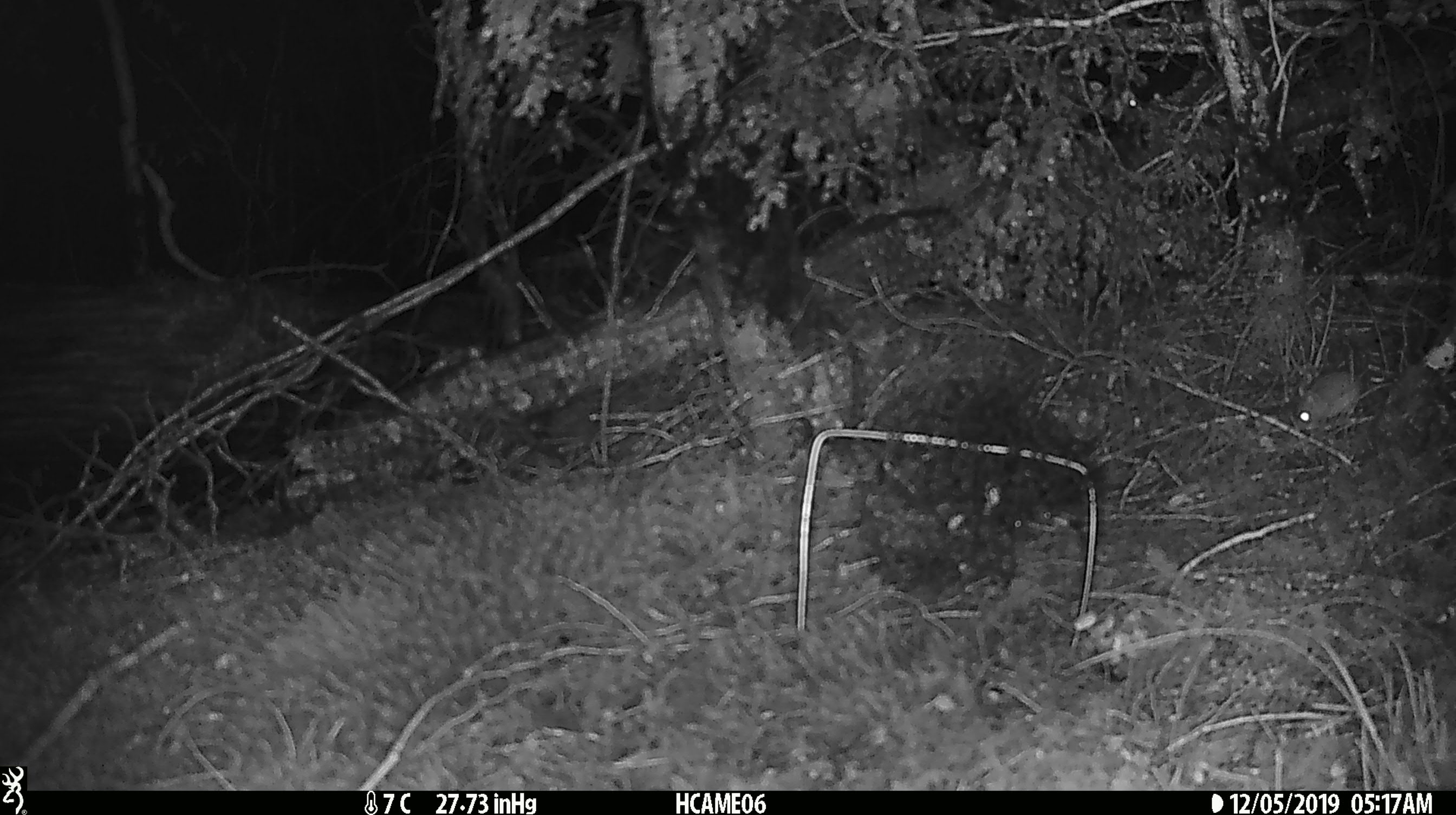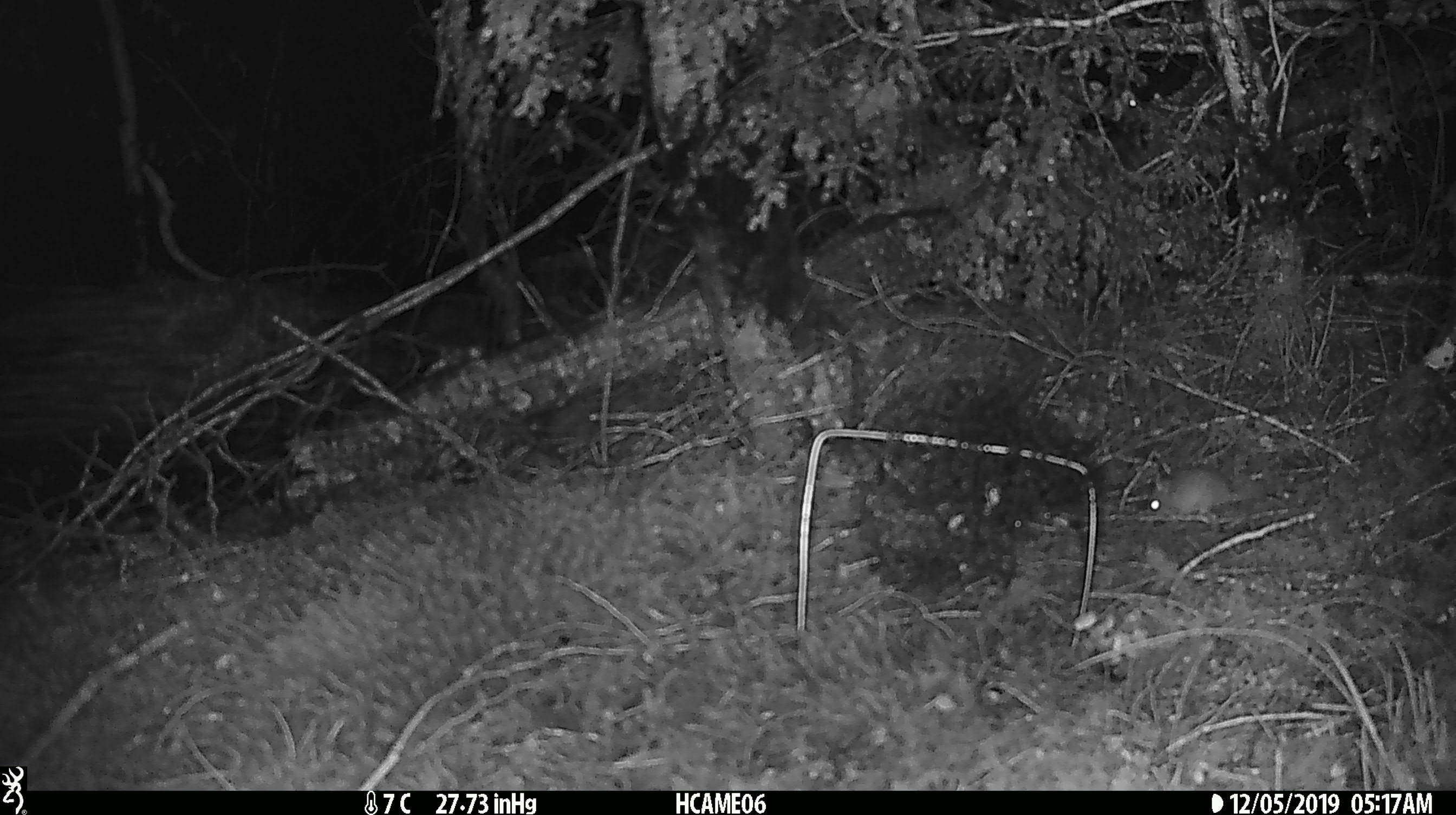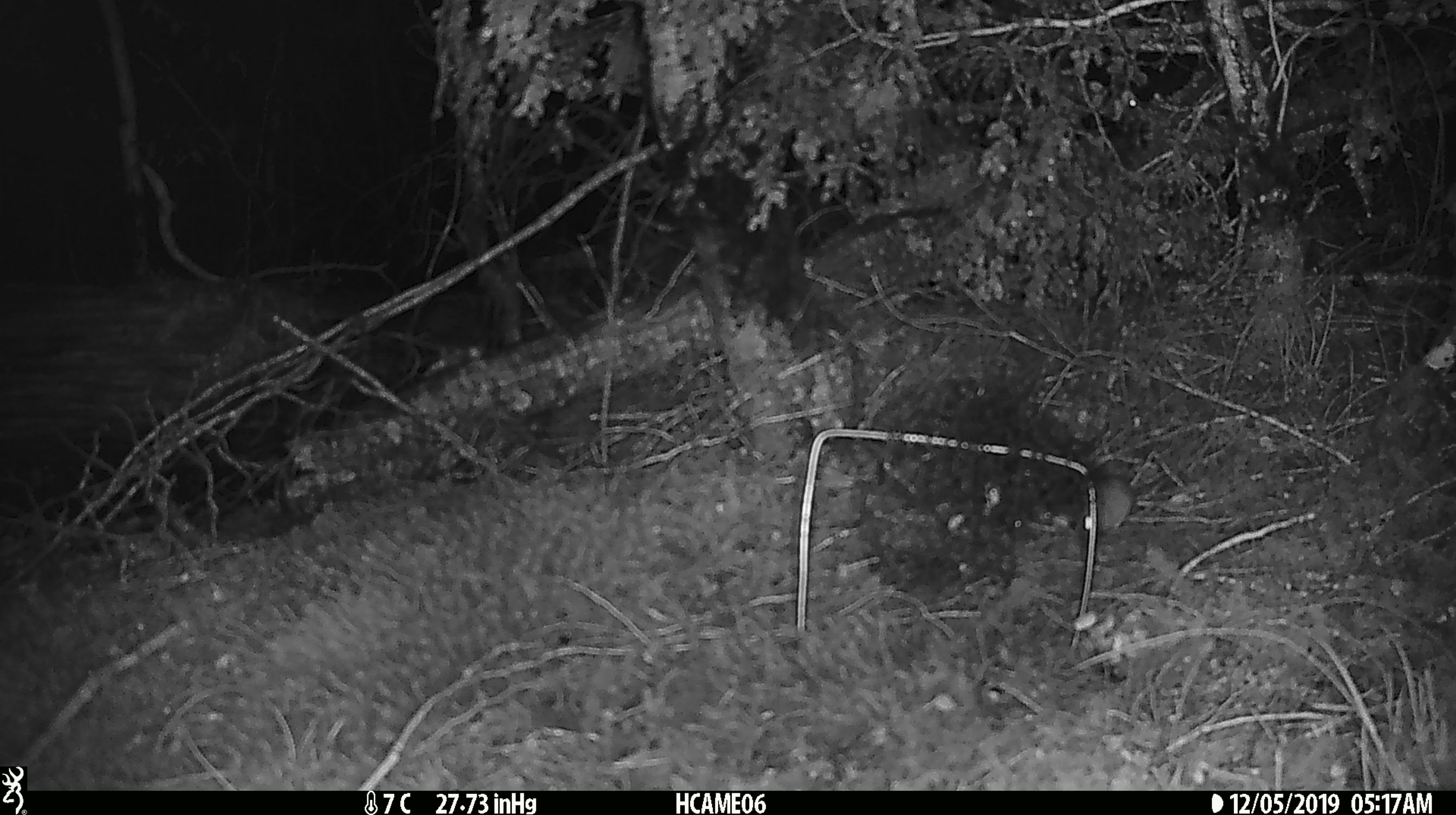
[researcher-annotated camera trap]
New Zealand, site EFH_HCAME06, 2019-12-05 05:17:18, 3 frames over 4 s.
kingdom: Animalia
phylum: Chordata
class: Mammalia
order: Rodentia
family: Muridae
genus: Mus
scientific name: Mus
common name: mouse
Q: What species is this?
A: Mouse (Mus).